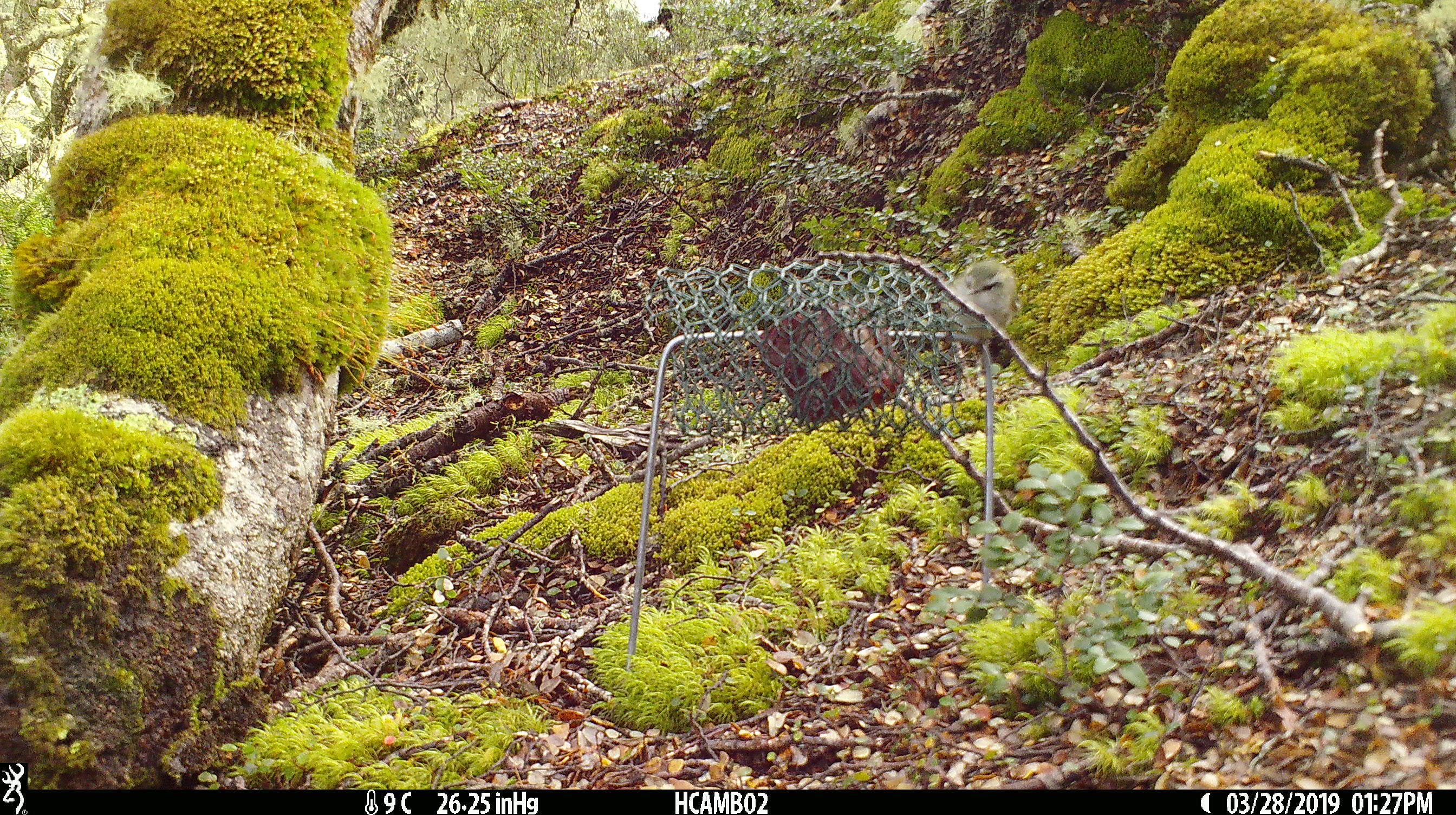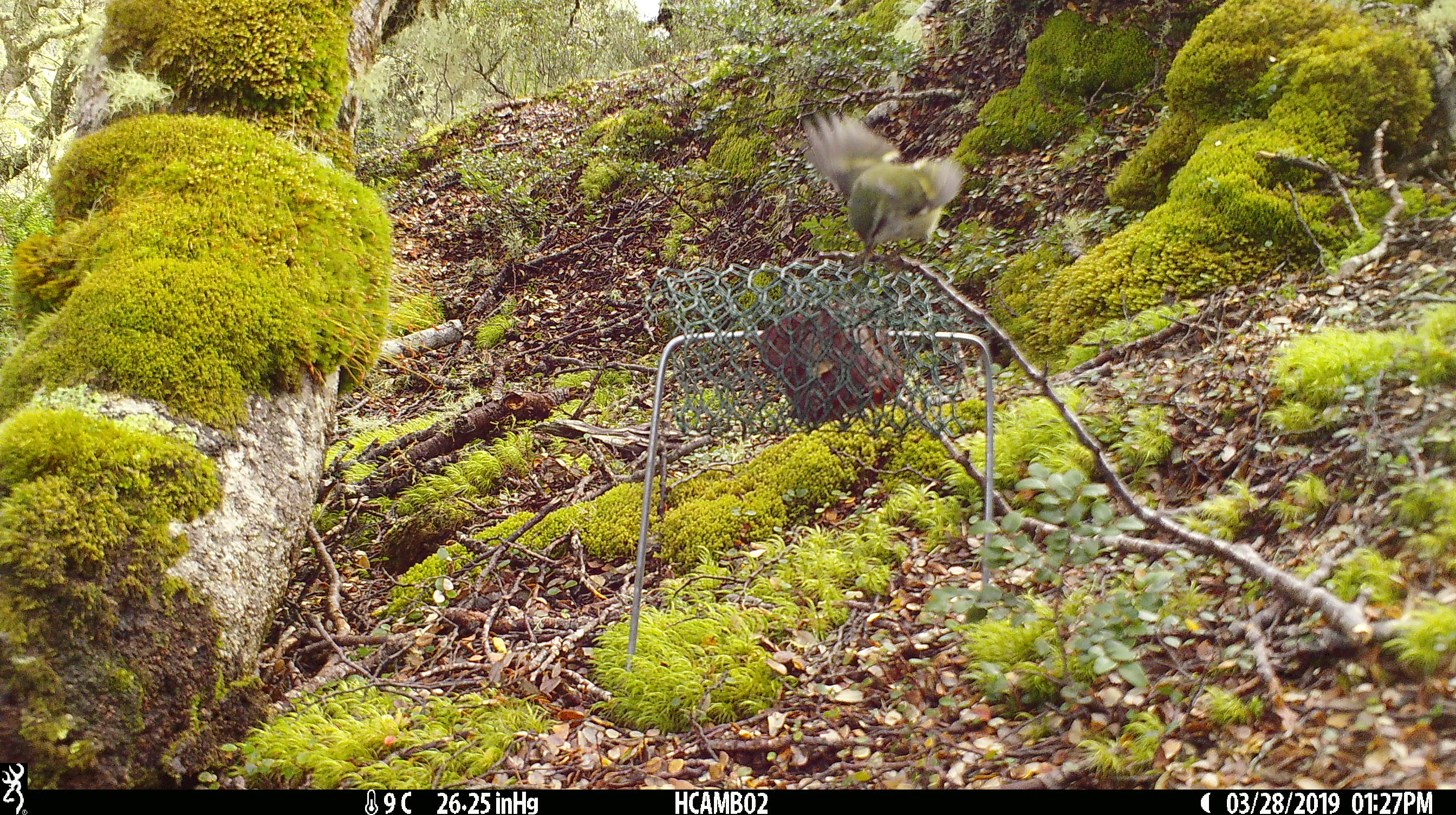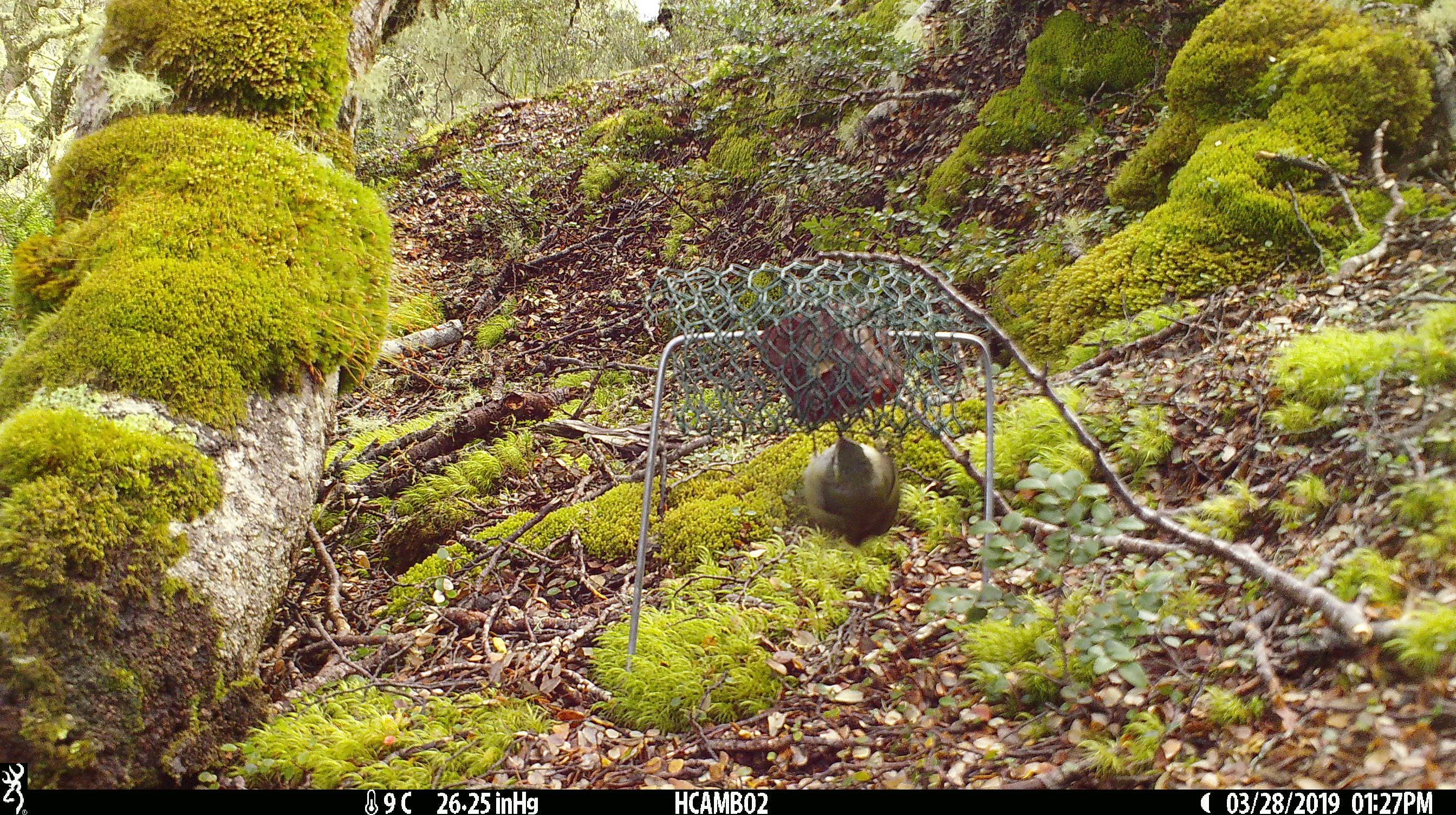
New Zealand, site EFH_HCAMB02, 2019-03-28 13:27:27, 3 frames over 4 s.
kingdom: Animalia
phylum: Chordata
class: Aves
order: Passeriformes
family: Acanthisittidae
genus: Acanthisitta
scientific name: Acanthisitta chloris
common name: rifleman